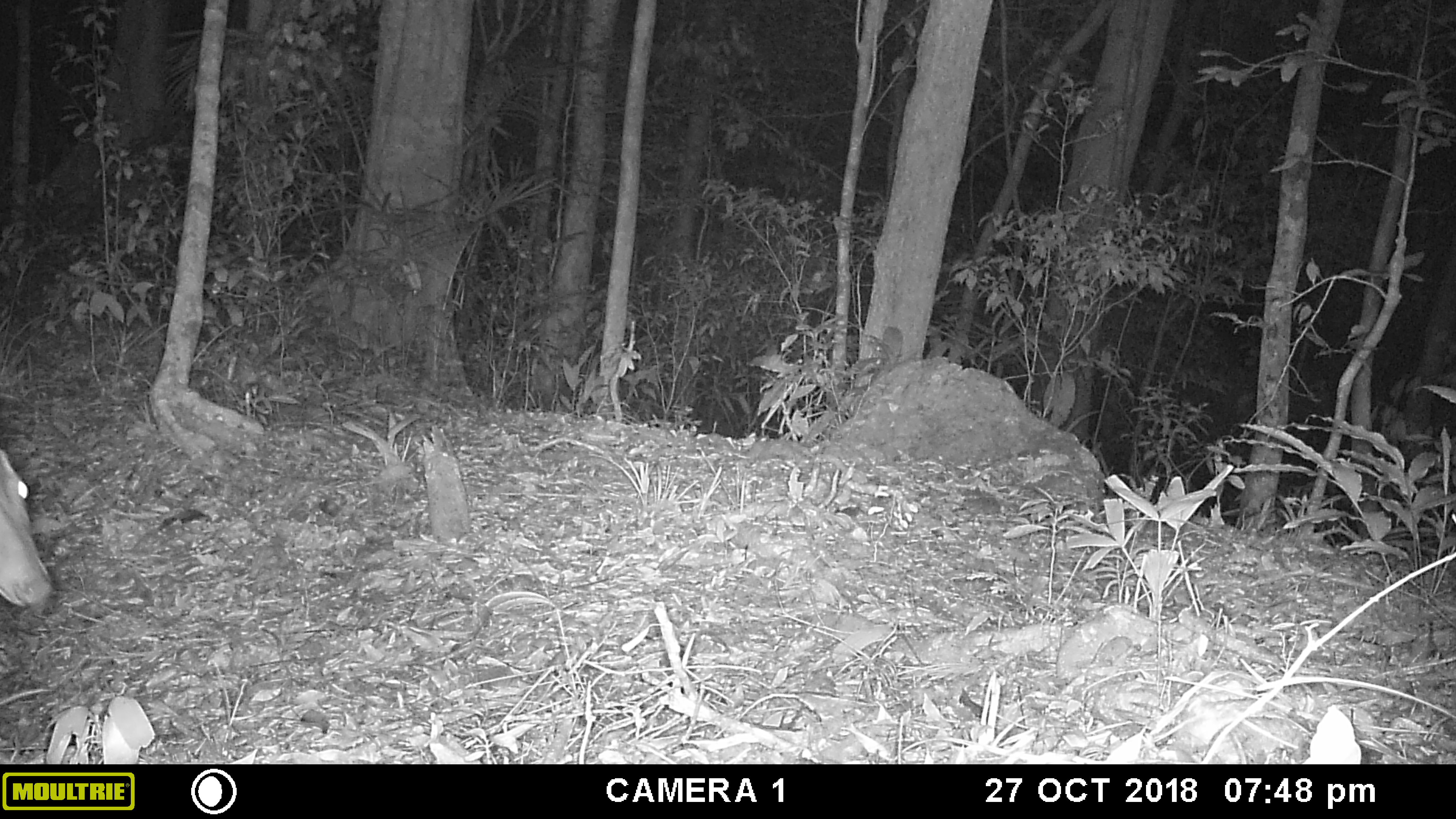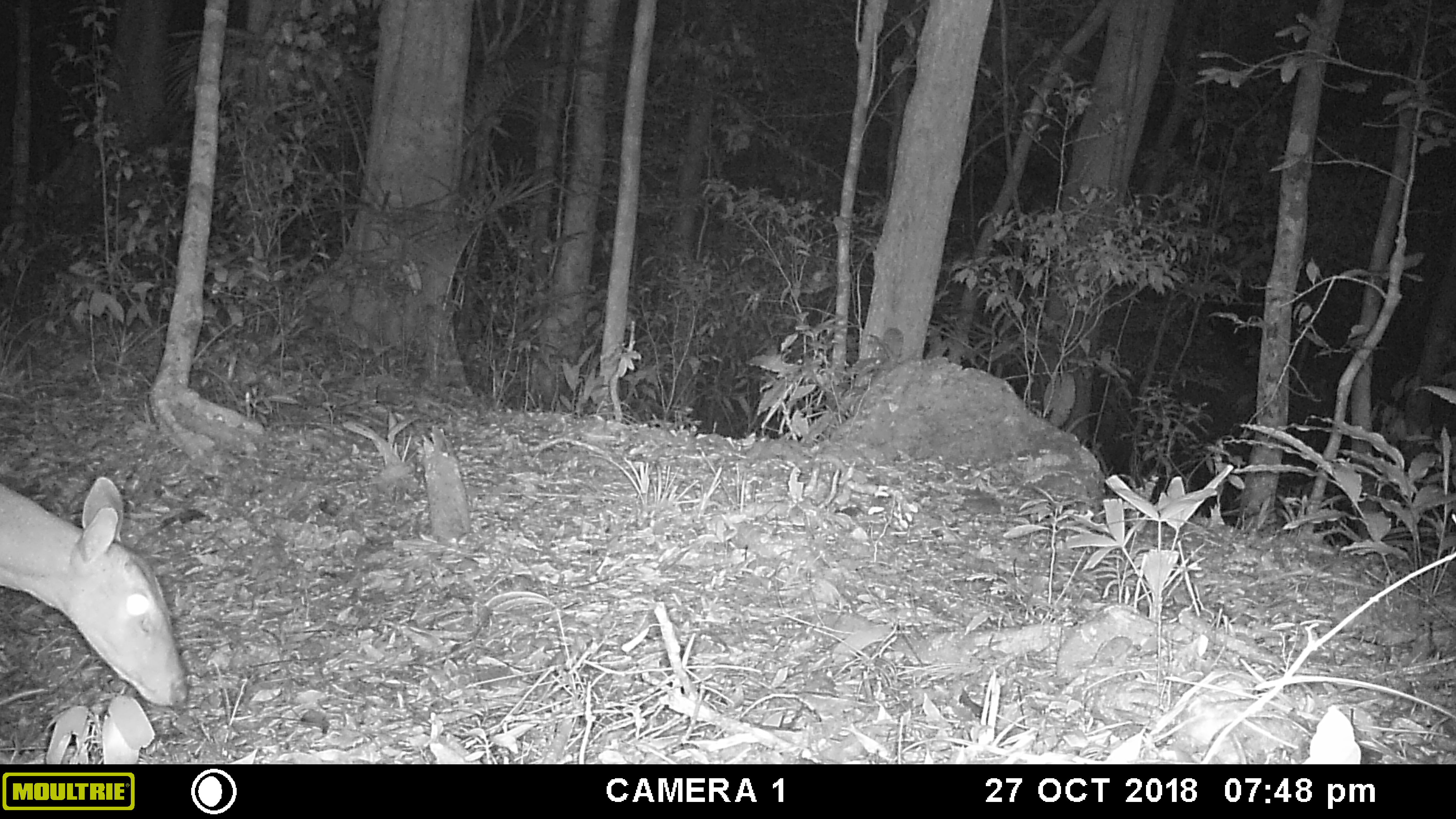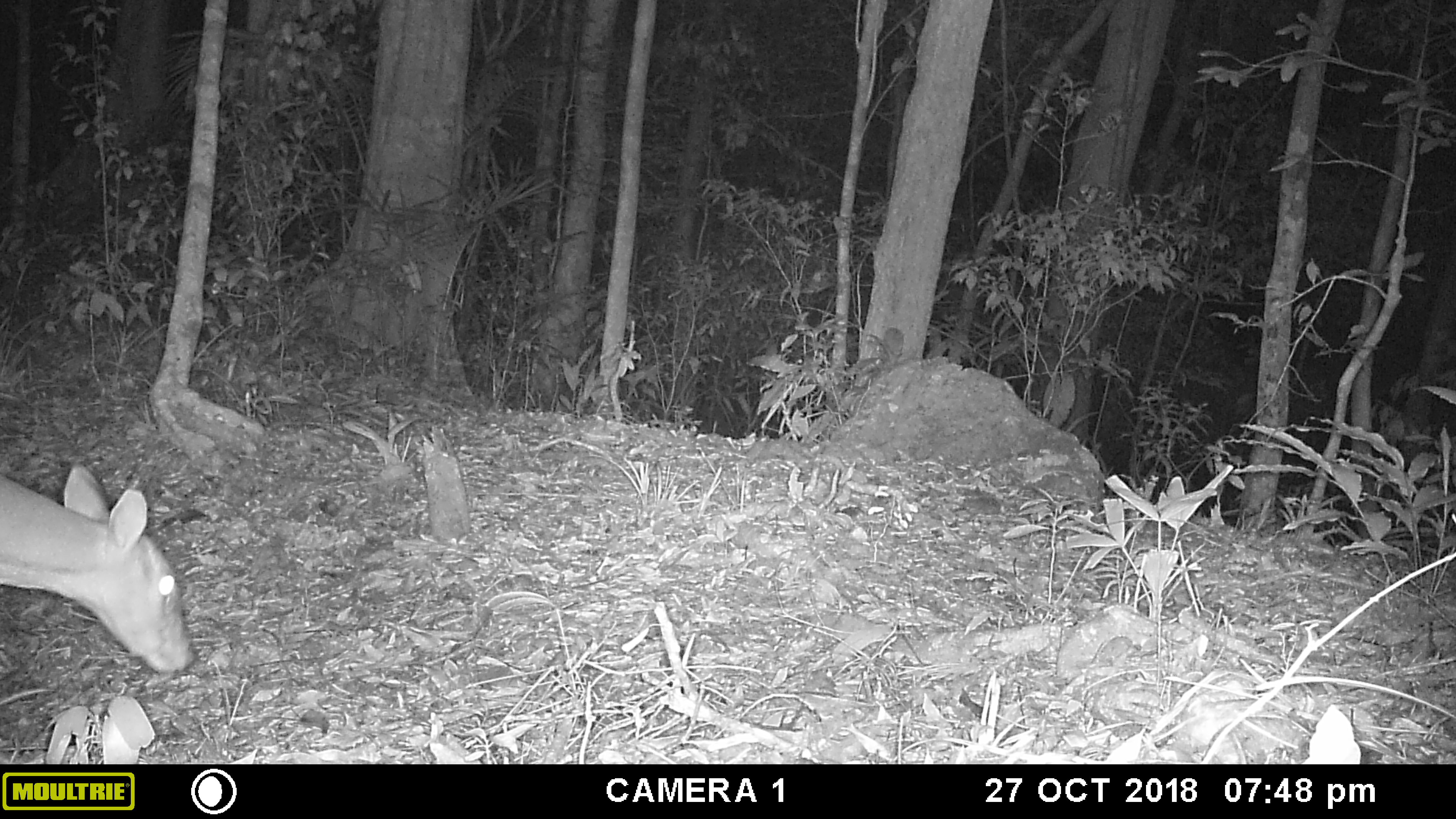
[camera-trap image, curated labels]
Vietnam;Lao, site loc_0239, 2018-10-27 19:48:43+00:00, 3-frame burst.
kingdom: Animalia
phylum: Chordata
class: Mammalia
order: Artiodactyla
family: Cervidae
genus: Muntiacus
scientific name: Muntiacus vuquangensis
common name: large-antlered muntjac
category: large antlered muntjac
Large antlered muntjac (large-antlered muntjac) (Muntiacus vuquangensis). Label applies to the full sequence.